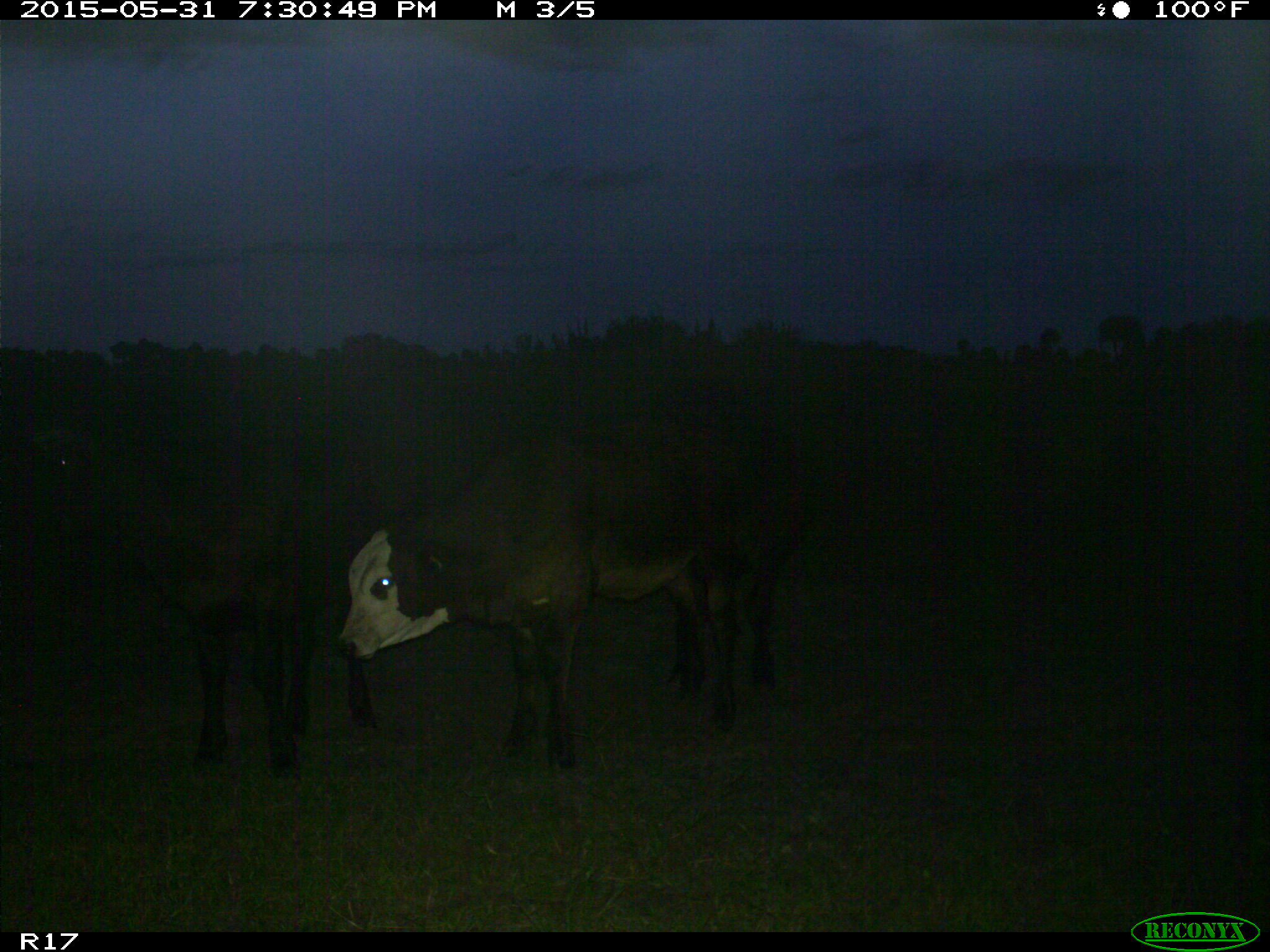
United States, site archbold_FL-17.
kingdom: Animalia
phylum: Chordata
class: Mammalia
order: Artiodactyla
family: Bovidae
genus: Bos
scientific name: Bos taurus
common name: domestic cow